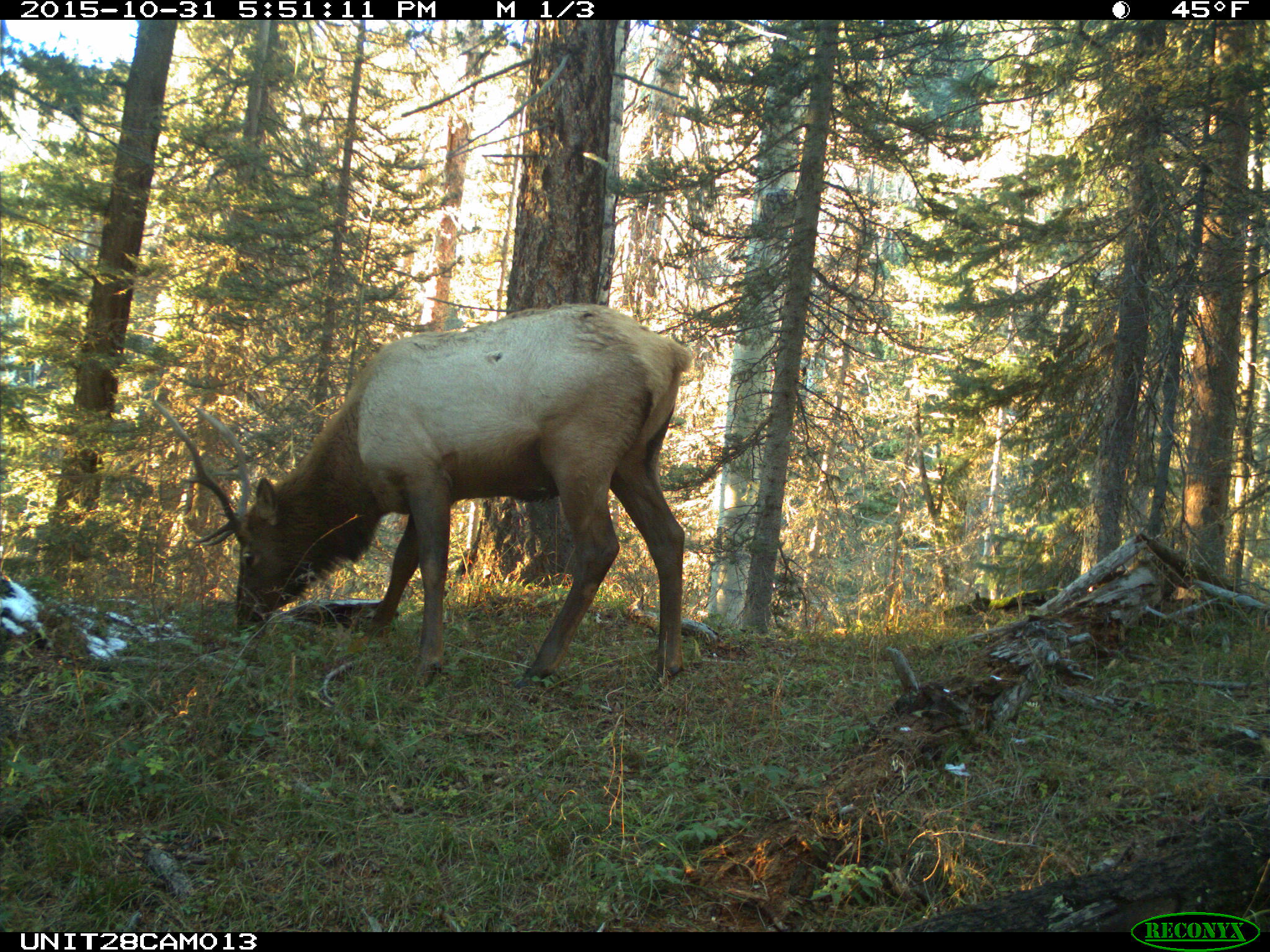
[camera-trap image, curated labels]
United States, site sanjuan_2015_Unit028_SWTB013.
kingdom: Animalia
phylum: Chordata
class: Mammalia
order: Artiodactyla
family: Cervidae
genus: Cervus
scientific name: Cervus elaphus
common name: red deer